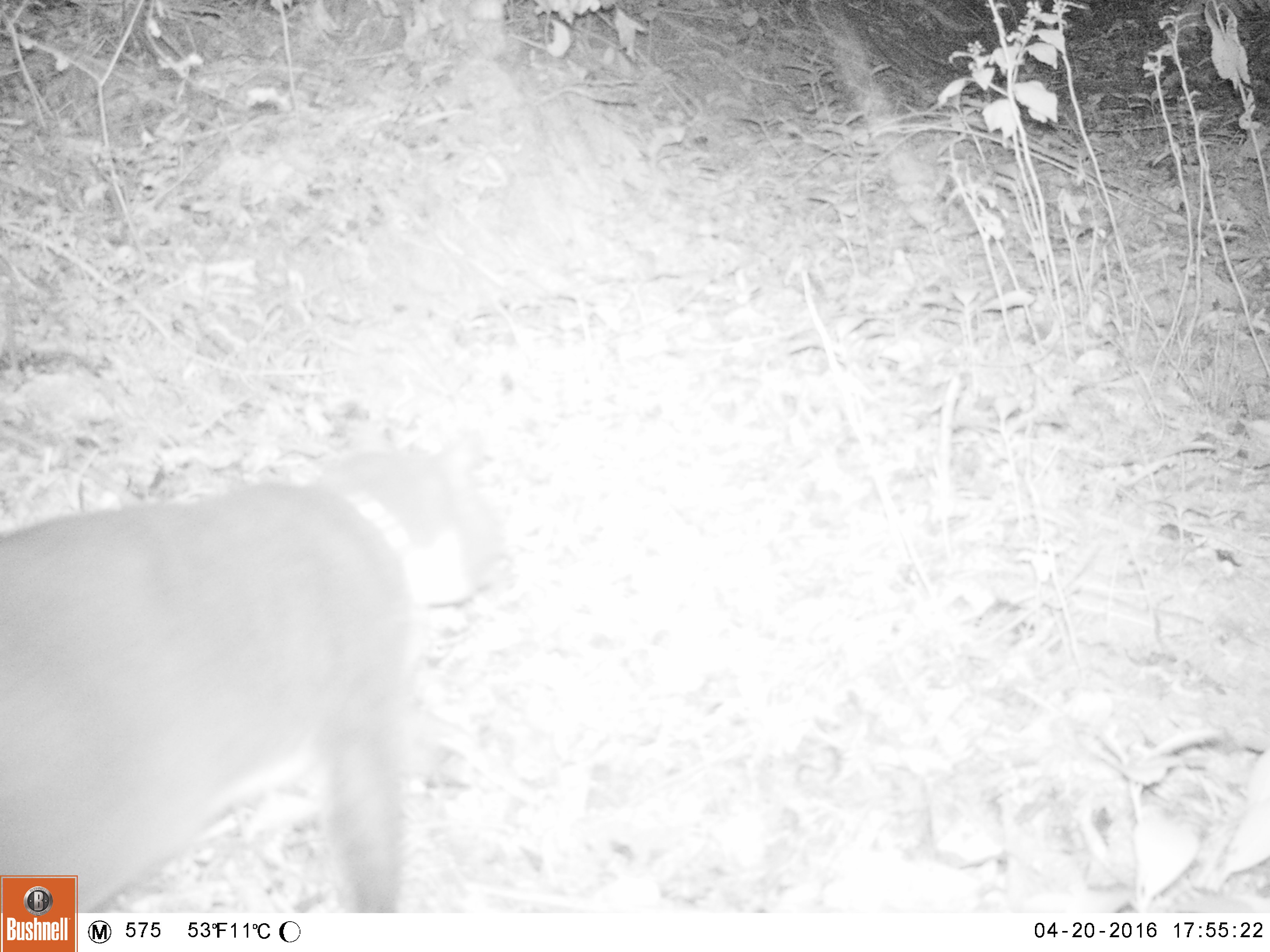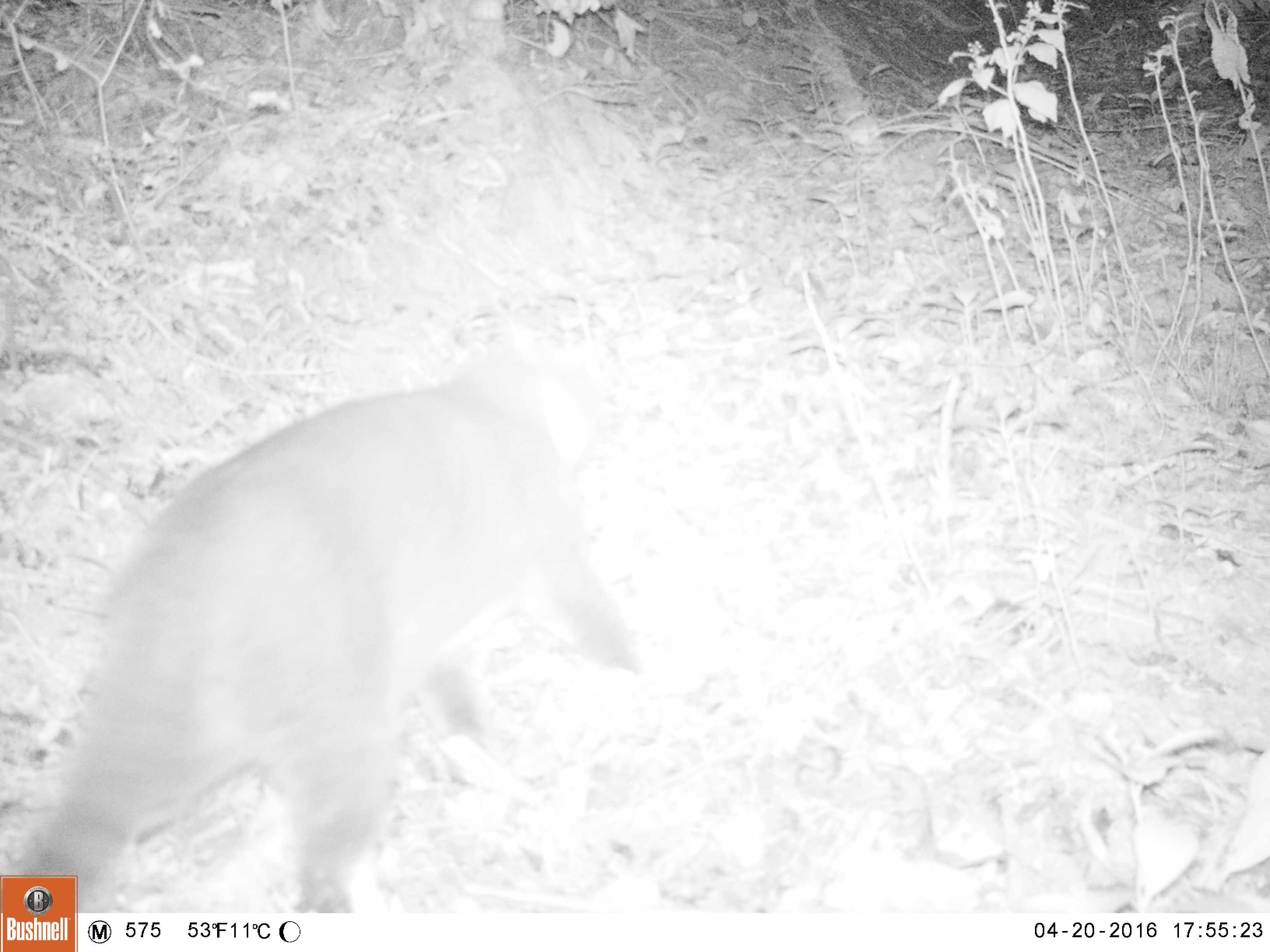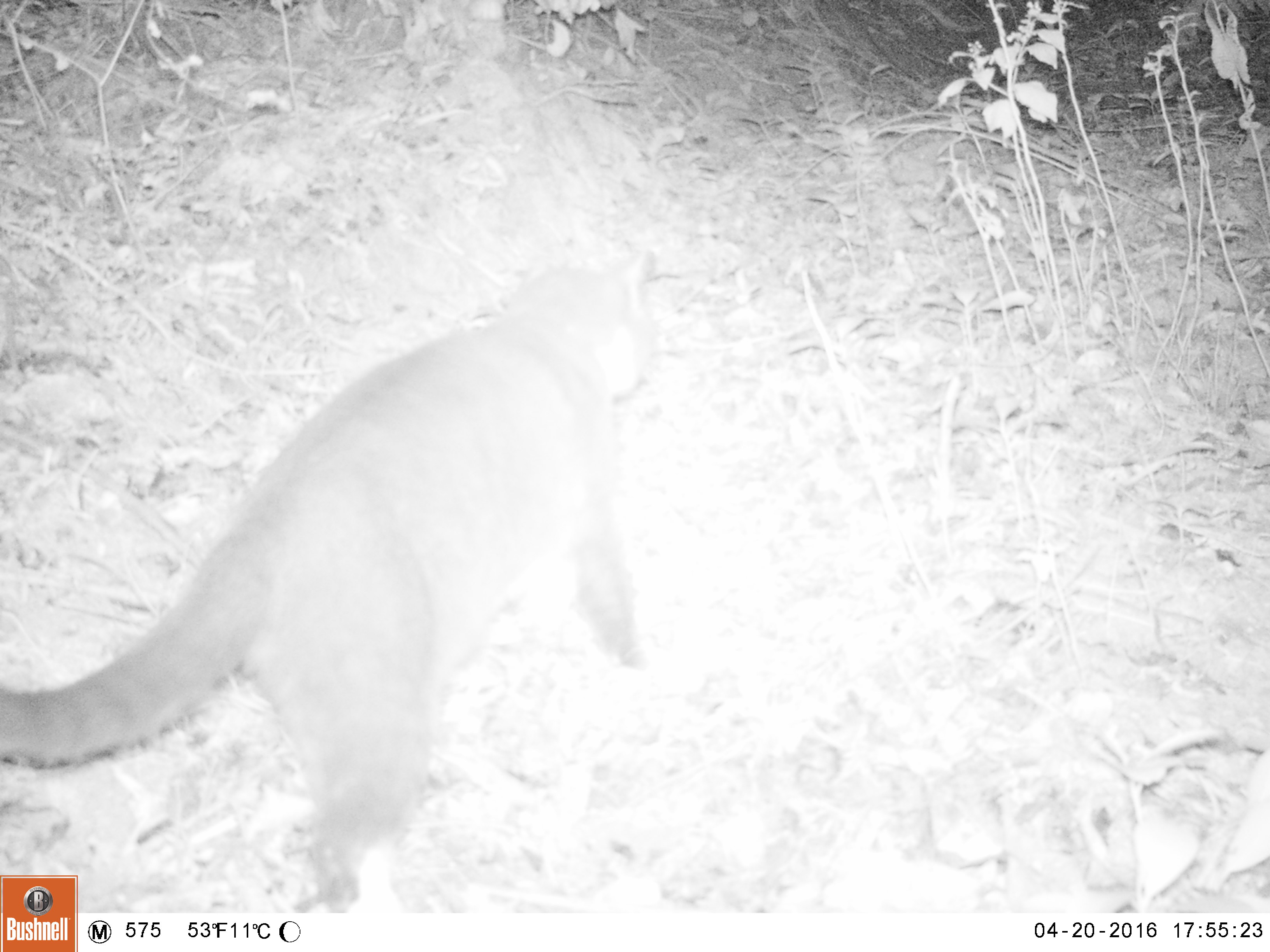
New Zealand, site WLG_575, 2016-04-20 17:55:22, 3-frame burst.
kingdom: Animalia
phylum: Chordata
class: Mammalia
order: Carnivora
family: Felidae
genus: Felis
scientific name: Felis catus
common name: domestic cat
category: cat